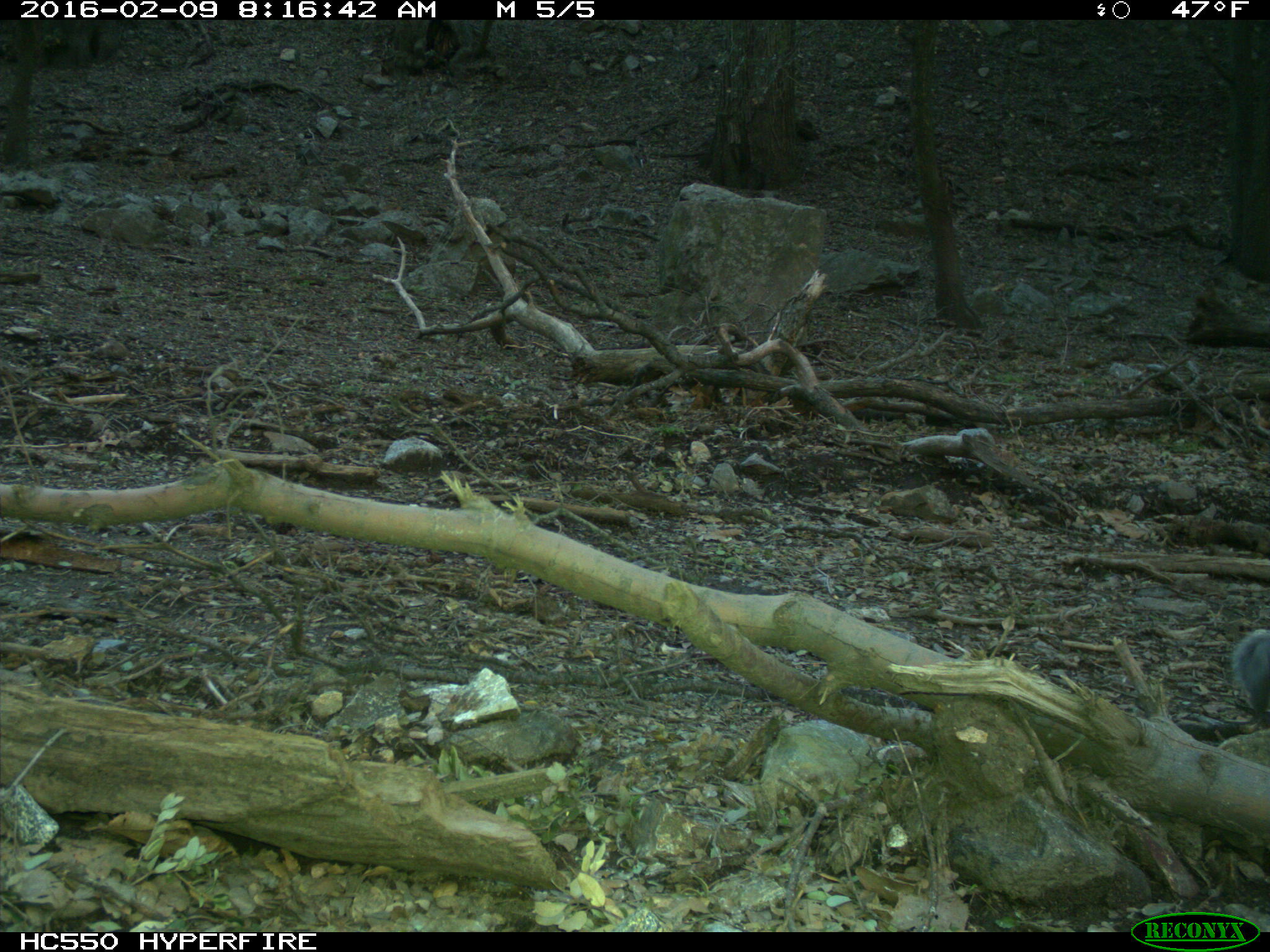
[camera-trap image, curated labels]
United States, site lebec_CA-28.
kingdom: Animalia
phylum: Chordata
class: Mammalia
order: Rodentia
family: Sciuridae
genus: Sciurus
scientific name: Sciurus carolinensis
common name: eastern gray squirrel